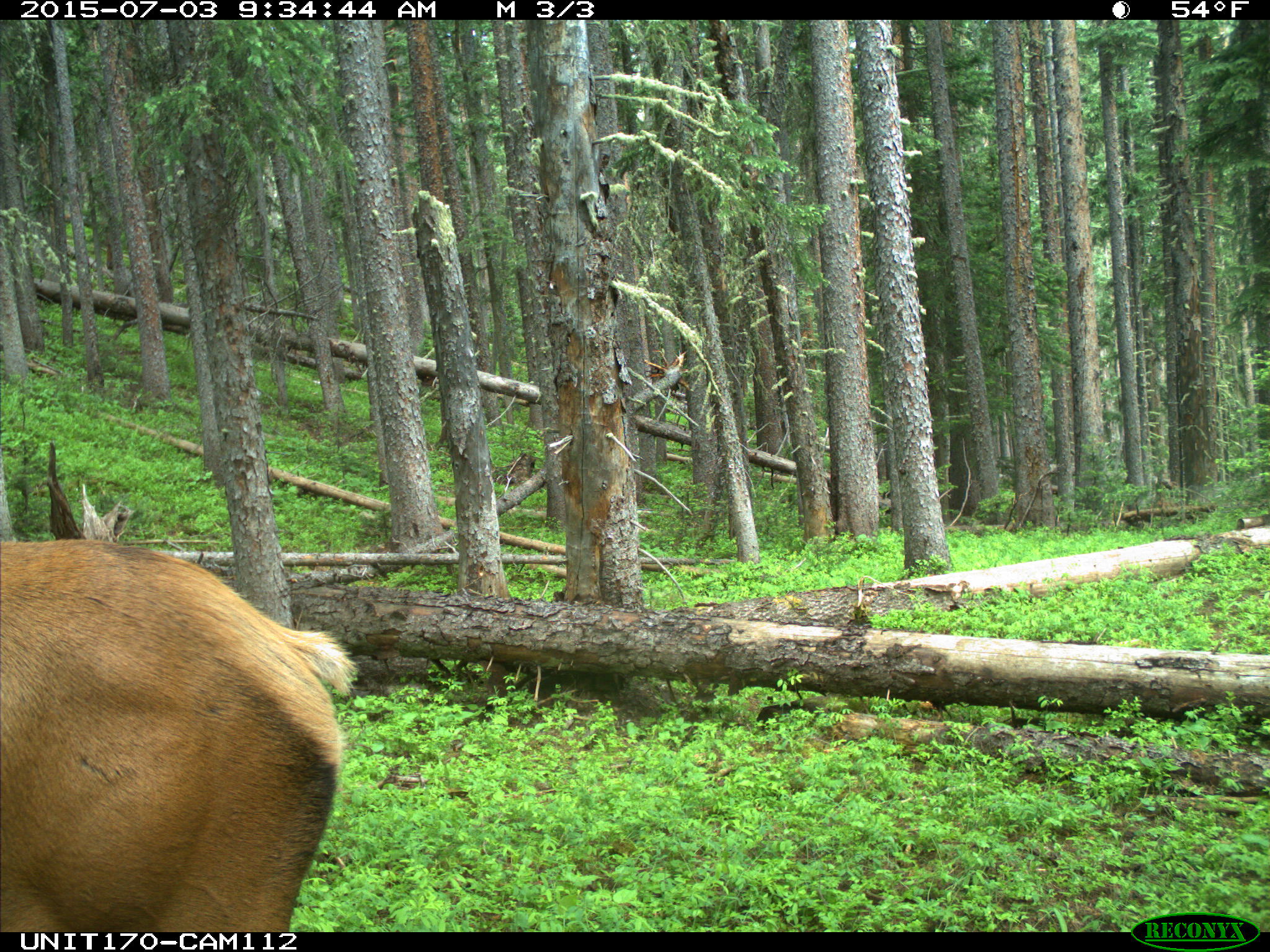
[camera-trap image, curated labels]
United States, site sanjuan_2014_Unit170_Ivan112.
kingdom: Animalia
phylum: Chordata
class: Mammalia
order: Artiodactyla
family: Cervidae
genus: Cervus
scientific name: Cervus elaphus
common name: red deer